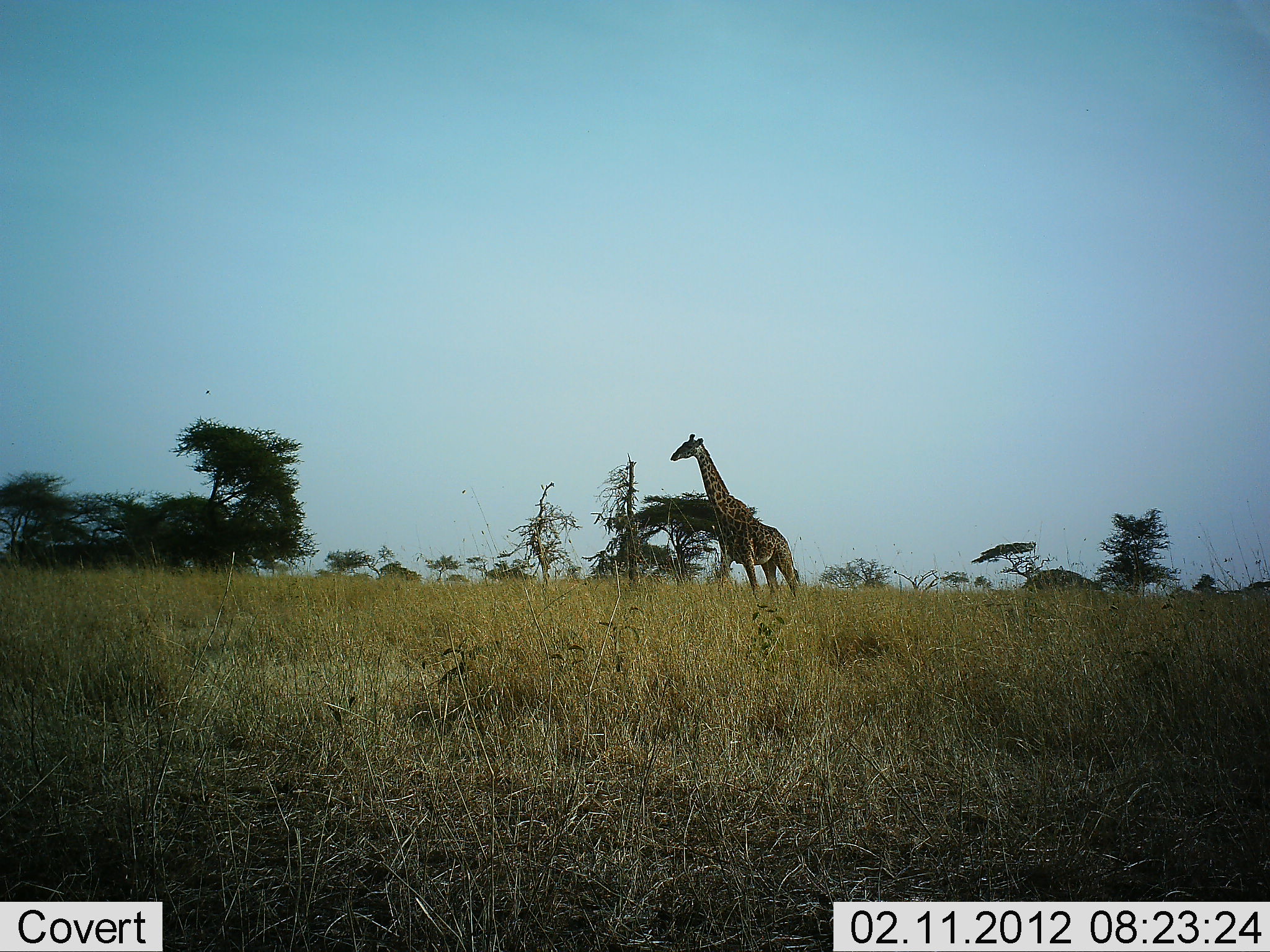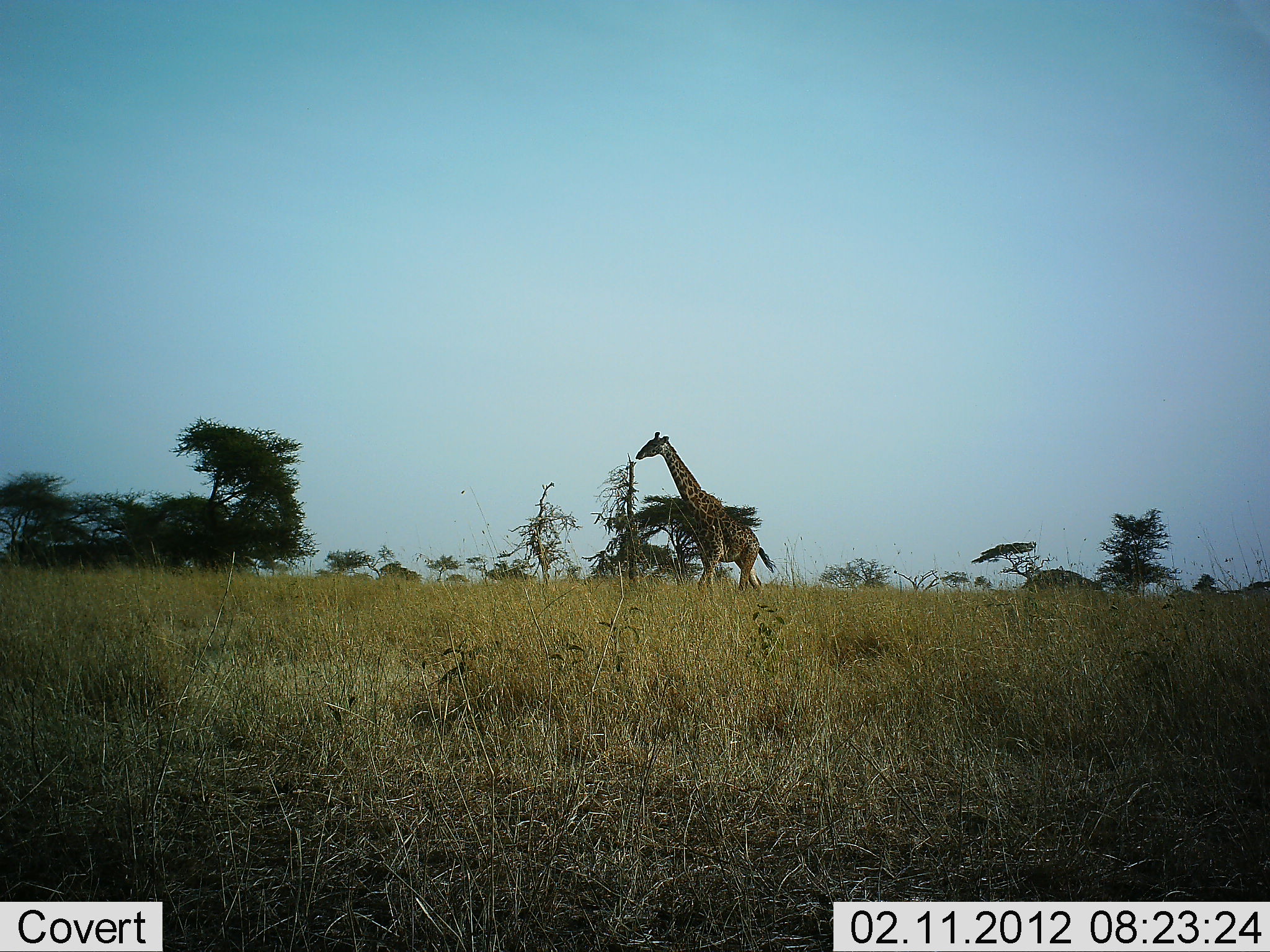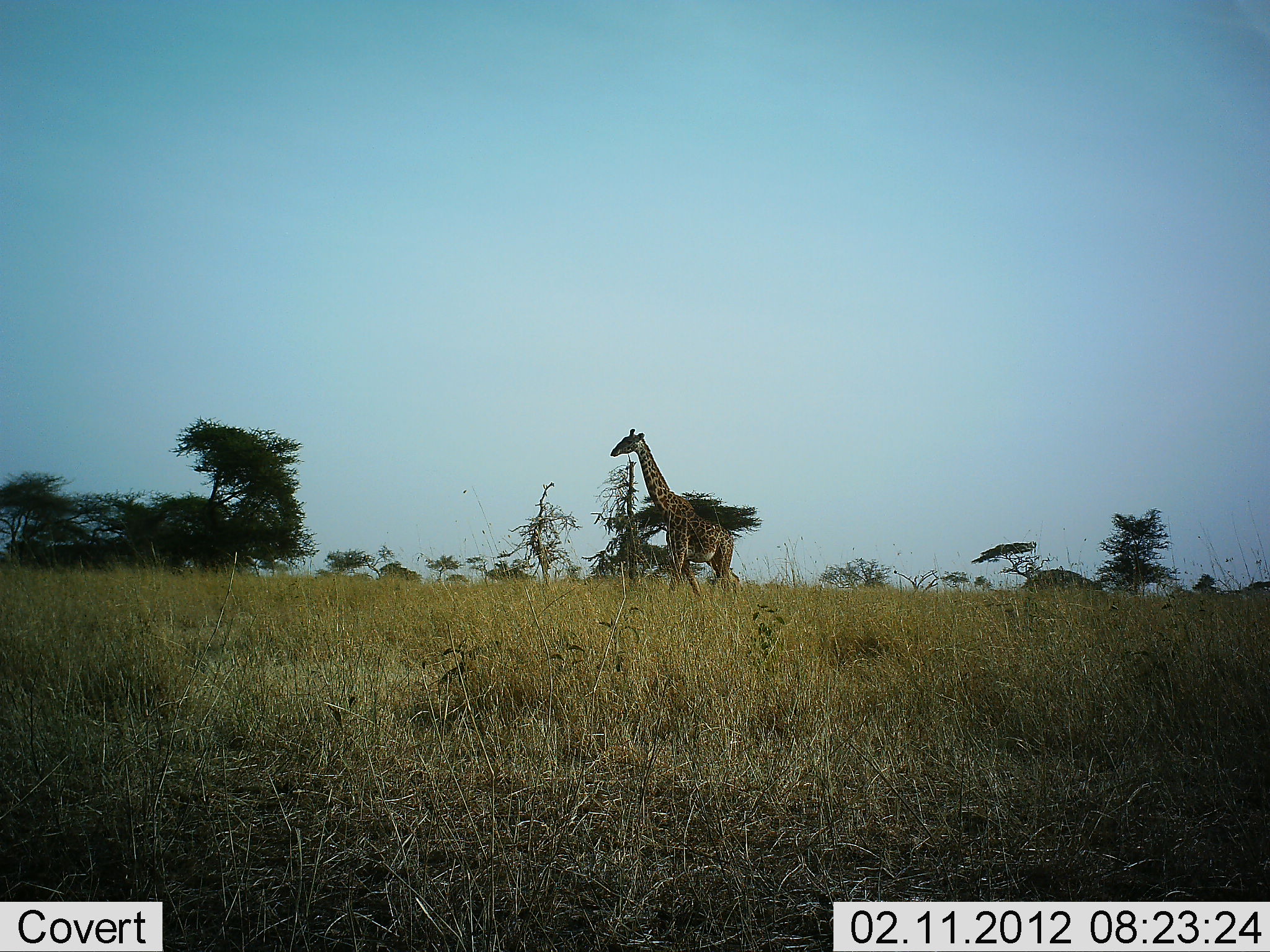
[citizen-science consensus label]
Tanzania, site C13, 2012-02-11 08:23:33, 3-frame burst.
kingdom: Animalia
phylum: Chordata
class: Mammalia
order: Artiodactyla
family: Giraffidae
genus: Giraffa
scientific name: Giraffa camelopardalis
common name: giraffe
Giraffe (Giraffa camelopardalis), count 1. Behavior (volunteer vote fractions): standing 15%, resting 0%, moving 100%, interacting 0%. Young present (vote fraction): 0%. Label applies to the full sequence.